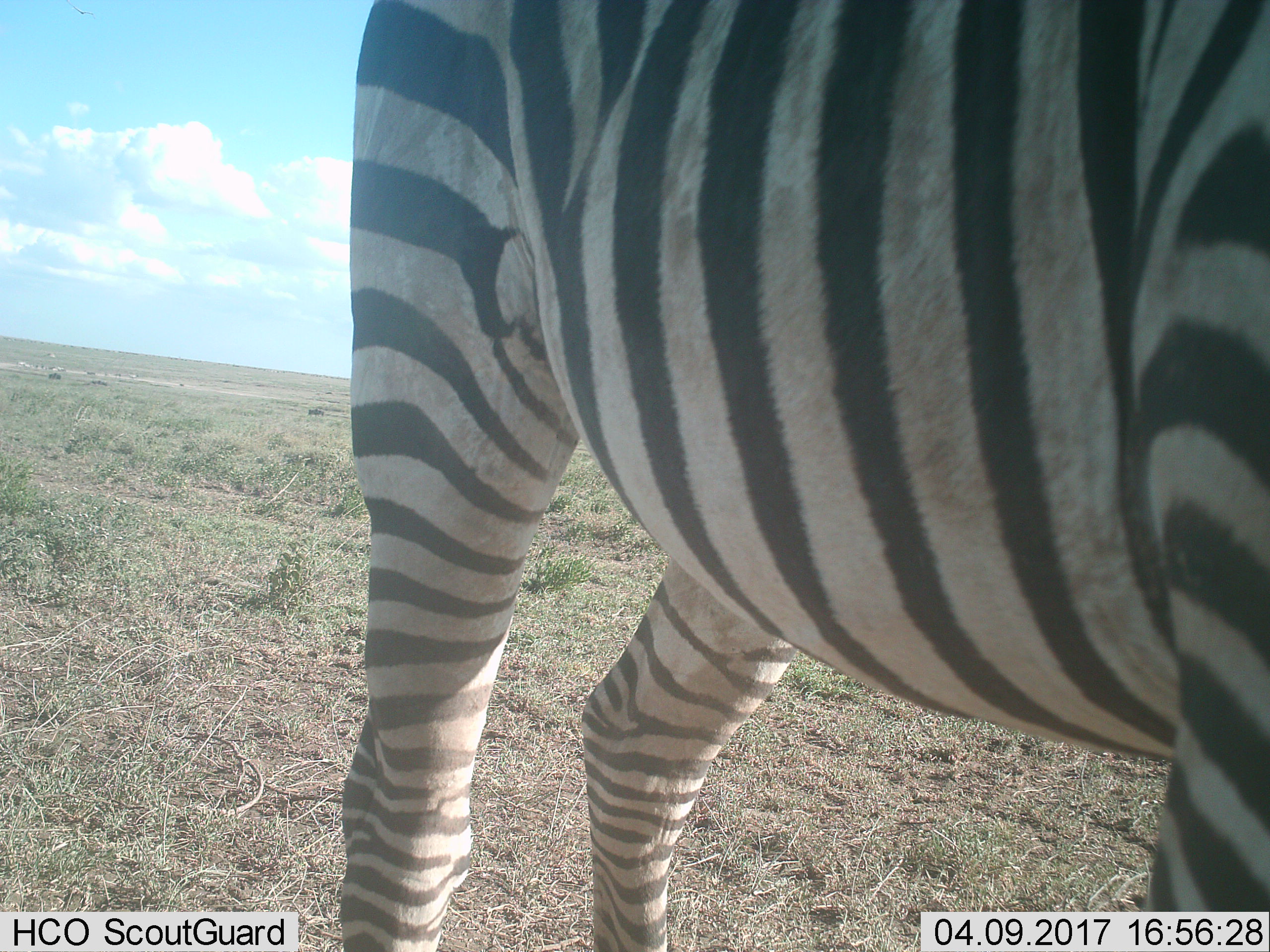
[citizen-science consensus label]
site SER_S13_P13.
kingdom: Animalia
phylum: Chordata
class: Mammalia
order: Perissodactyla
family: Equidae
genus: Equus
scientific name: Equus quagga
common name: plains zebra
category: zebraplains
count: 1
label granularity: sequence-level